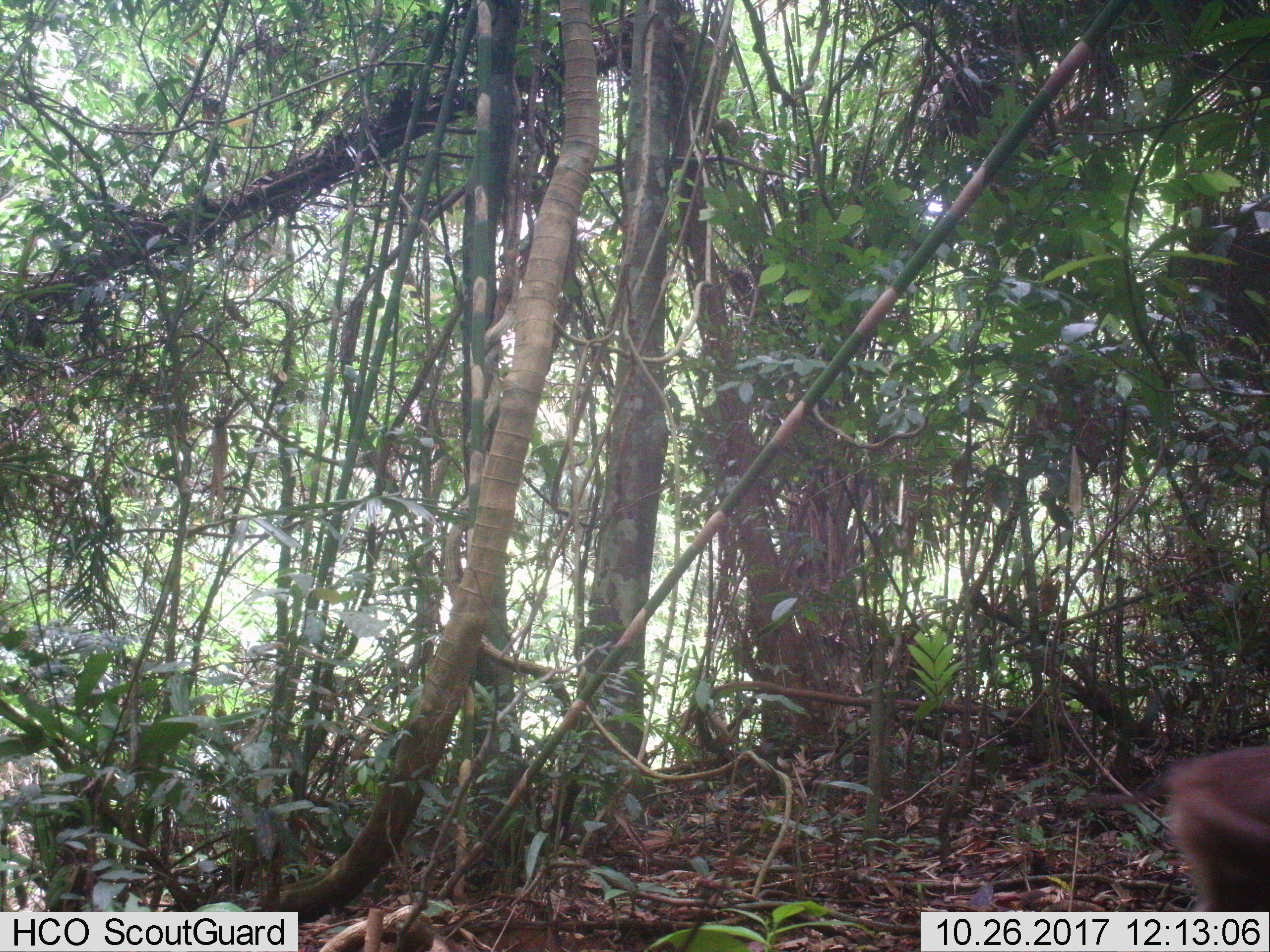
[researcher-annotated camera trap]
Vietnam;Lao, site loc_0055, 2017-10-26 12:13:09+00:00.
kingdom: Animalia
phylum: Chordata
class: Mammalia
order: Primates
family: Cercopithecidae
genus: Macaca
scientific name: Macaca nemestrina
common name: pig-tailed macaque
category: pig tailed macaque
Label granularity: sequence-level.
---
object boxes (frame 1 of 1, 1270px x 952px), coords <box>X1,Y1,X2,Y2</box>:
pig tailed macaque: <box>1013,743,1270,911</box>